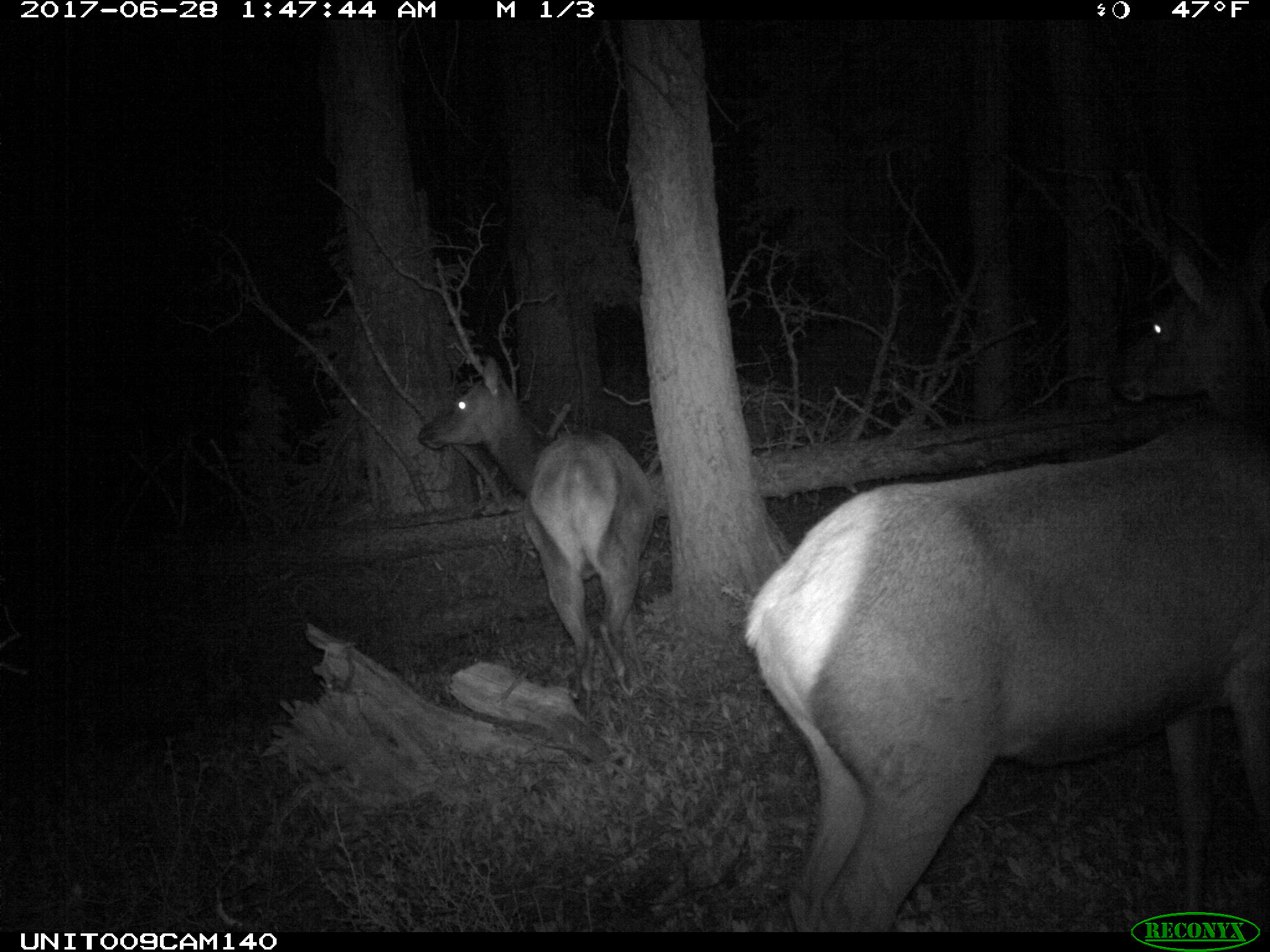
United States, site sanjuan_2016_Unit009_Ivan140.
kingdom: Animalia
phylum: Chordata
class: Mammalia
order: Artiodactyla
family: Cervidae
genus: Cervus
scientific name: Cervus elaphus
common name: red deer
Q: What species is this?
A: Cervus elaphus (red deer).